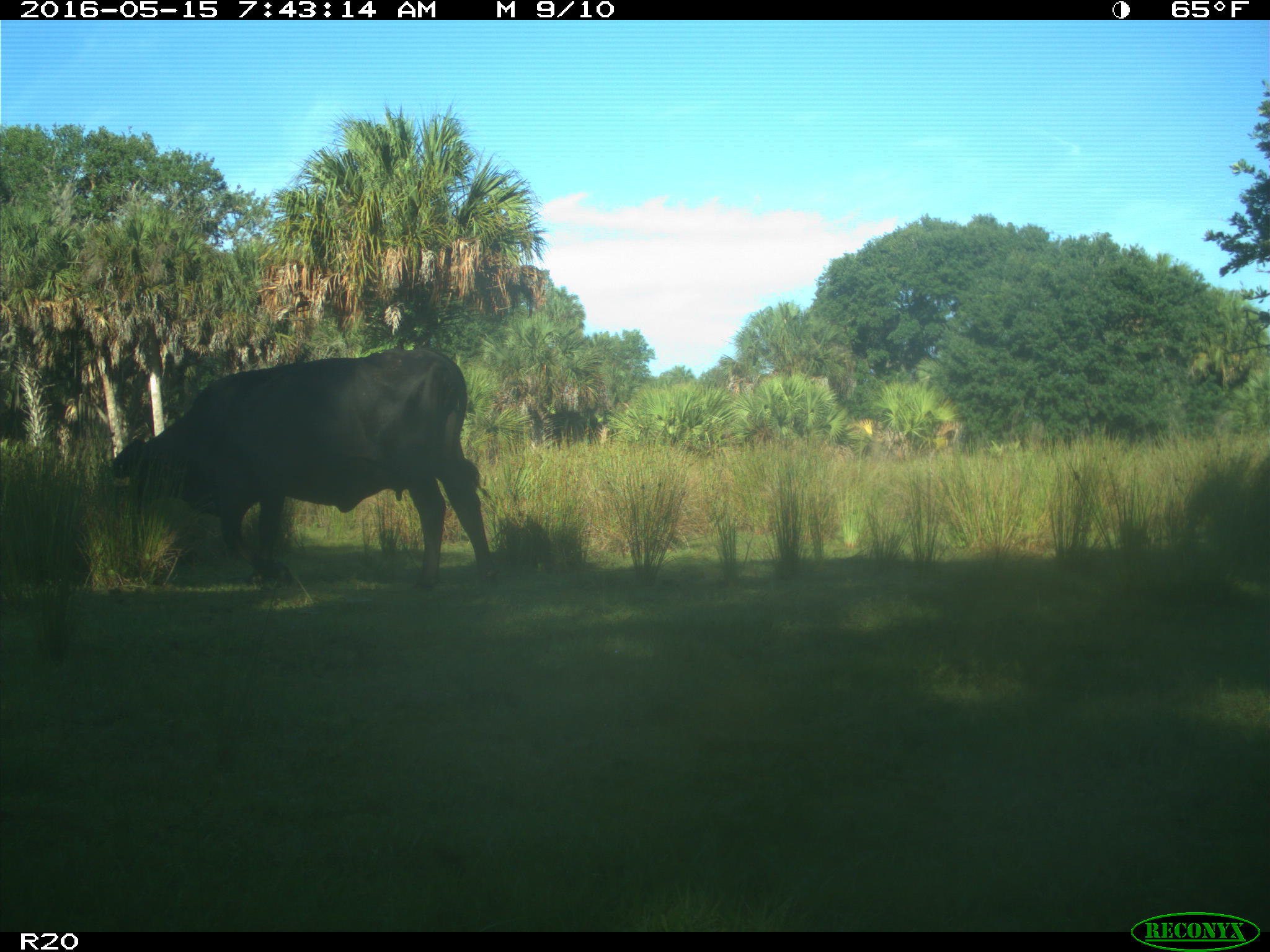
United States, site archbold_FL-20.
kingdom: Animalia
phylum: Chordata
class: Mammalia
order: Artiodactyla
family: Bovidae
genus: Bos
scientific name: Bos taurus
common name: domestic cow